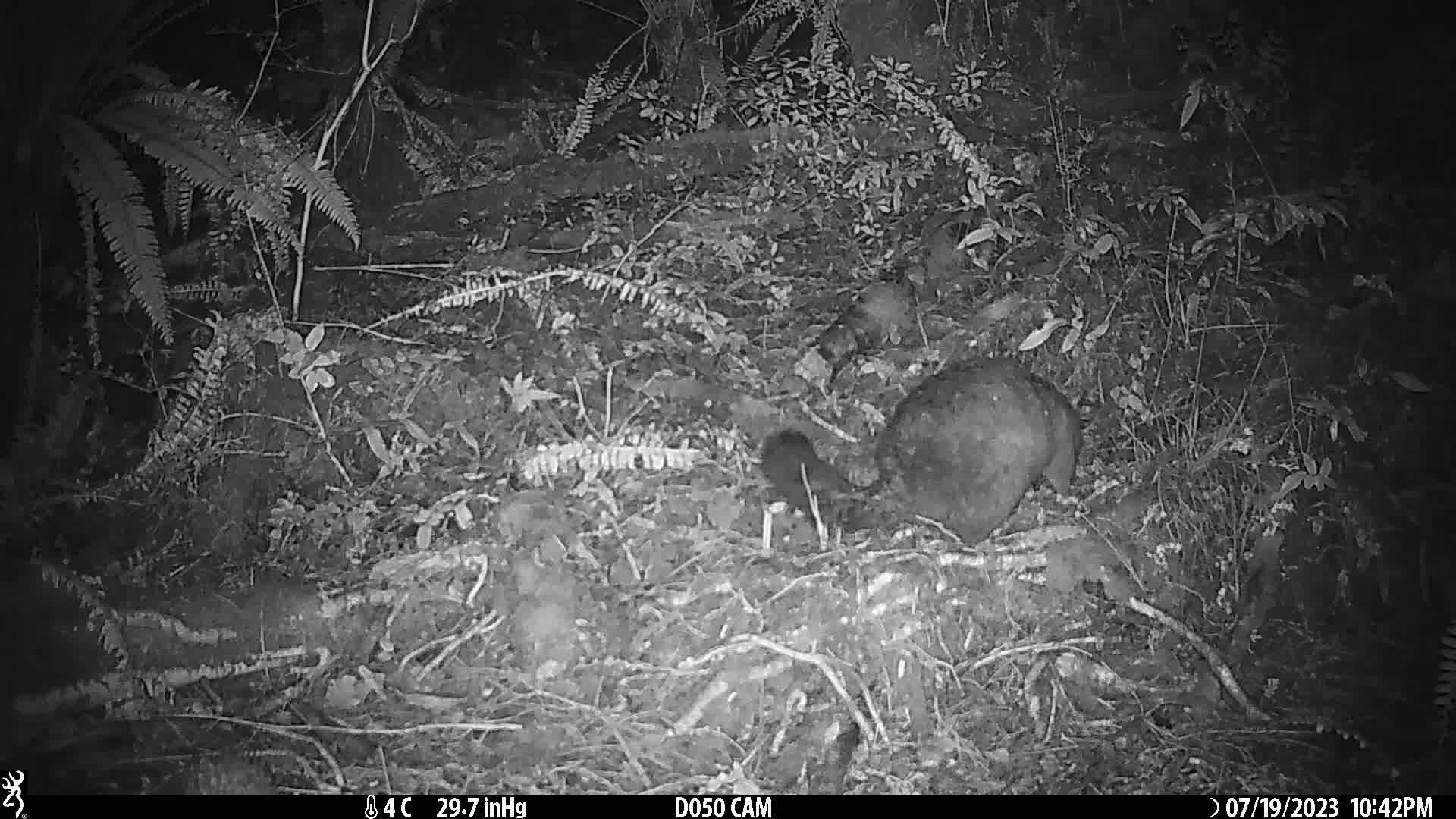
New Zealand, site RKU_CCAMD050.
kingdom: Animalia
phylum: Chordata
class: Mammalia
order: Diprotodontia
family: Phalangeridae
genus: Trichosurus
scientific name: Trichosurus vulpecula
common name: common brushtail possum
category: possum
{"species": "possum (common brushtail possum) (Trichosurus vulpecula)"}